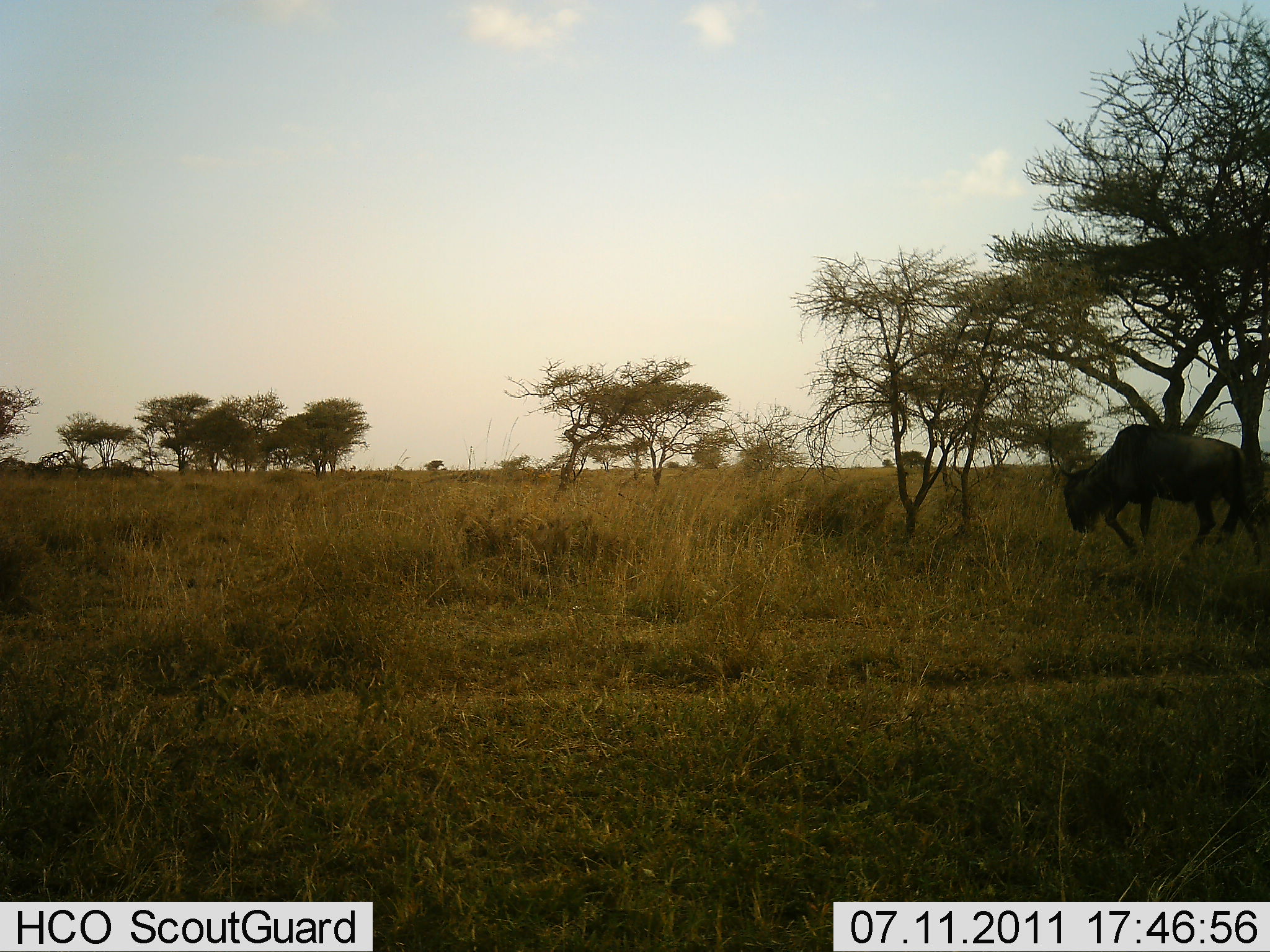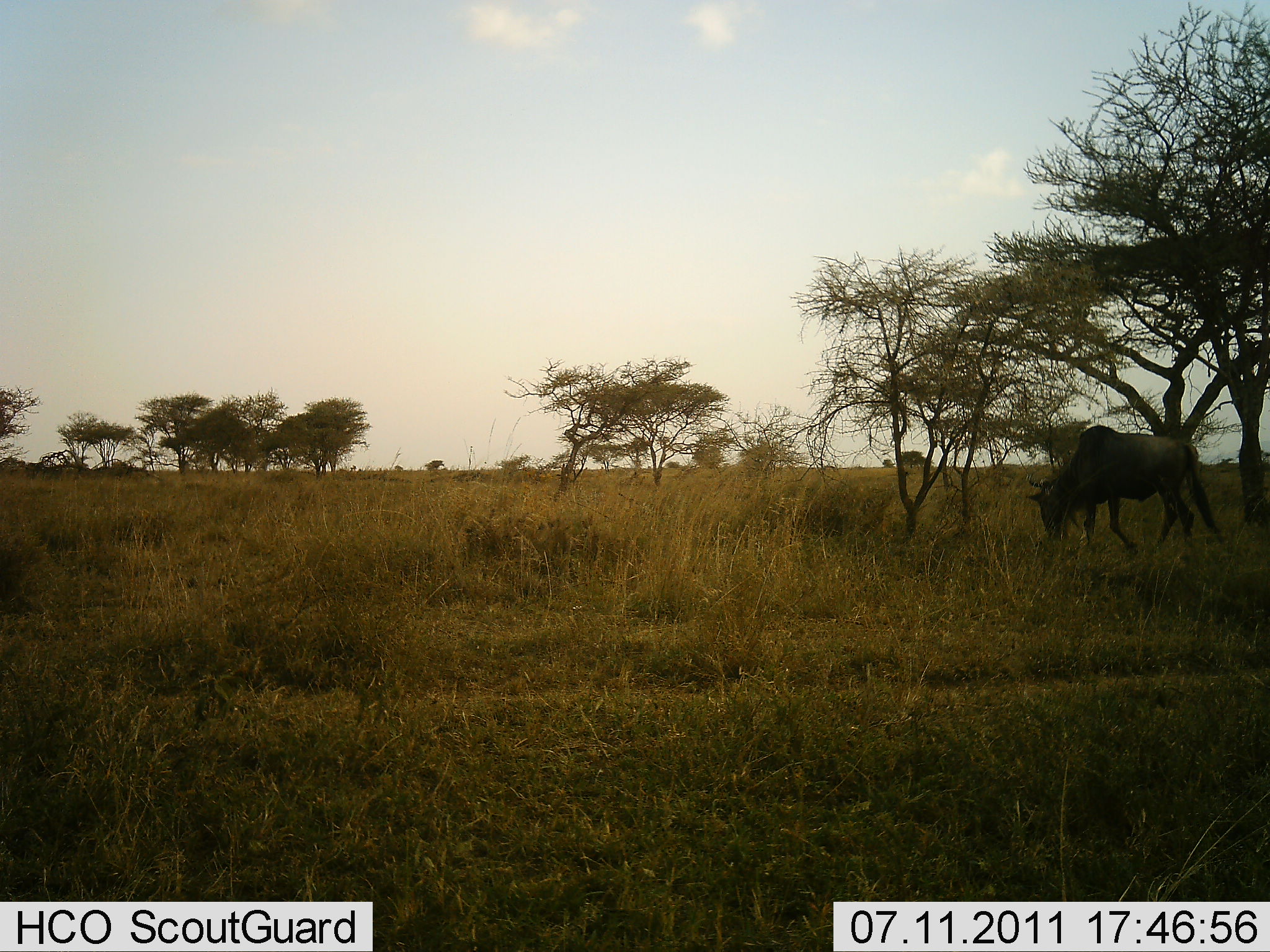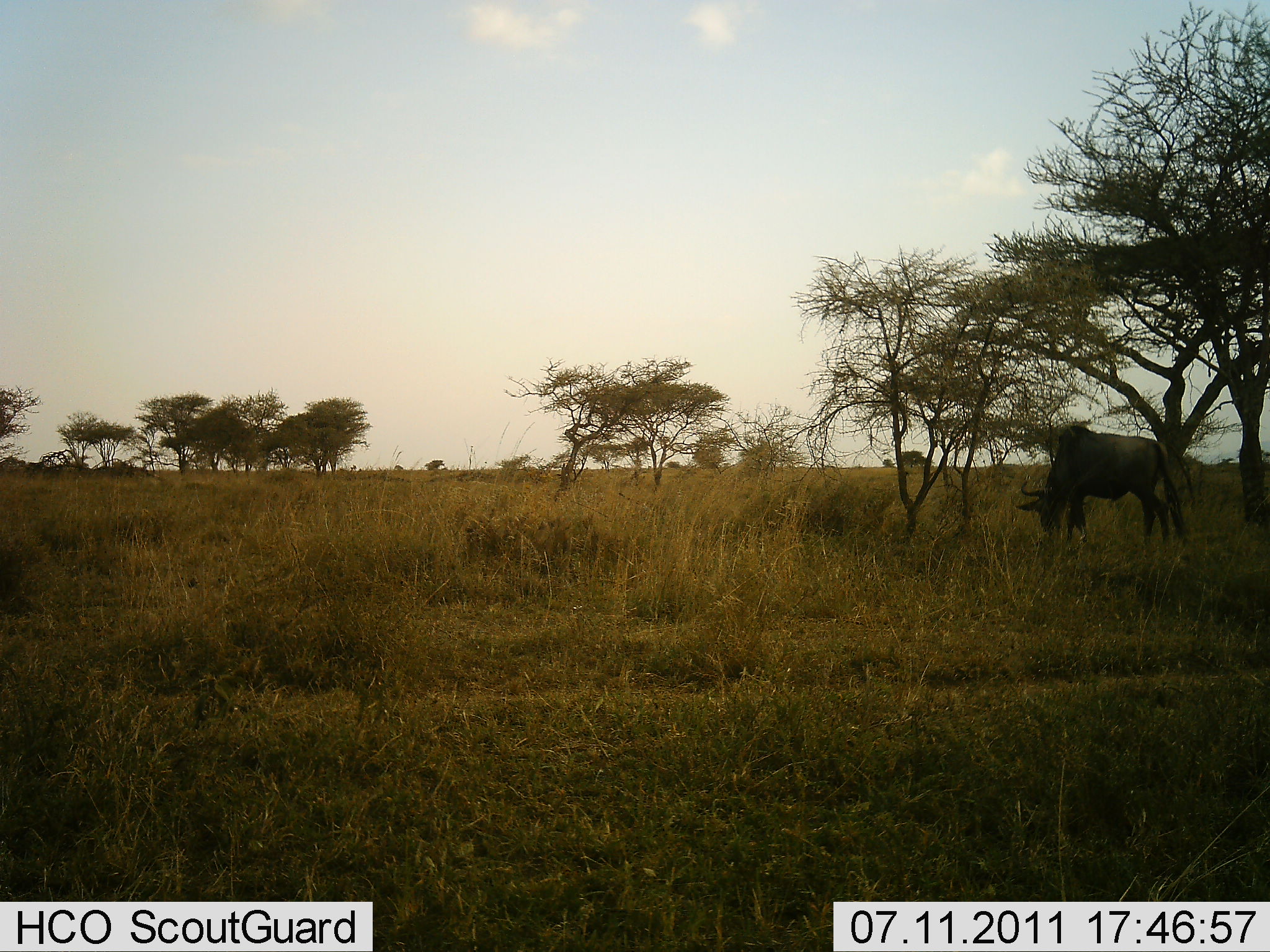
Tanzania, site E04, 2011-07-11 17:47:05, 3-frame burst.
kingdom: Animalia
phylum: Chordata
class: Mammalia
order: Artiodactyla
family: Bovidae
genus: Connochaetes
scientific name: Connochaetes taurinus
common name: blue wildebeest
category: wildebeest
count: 1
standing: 17%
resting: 0%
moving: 100%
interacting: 0%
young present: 0%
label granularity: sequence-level